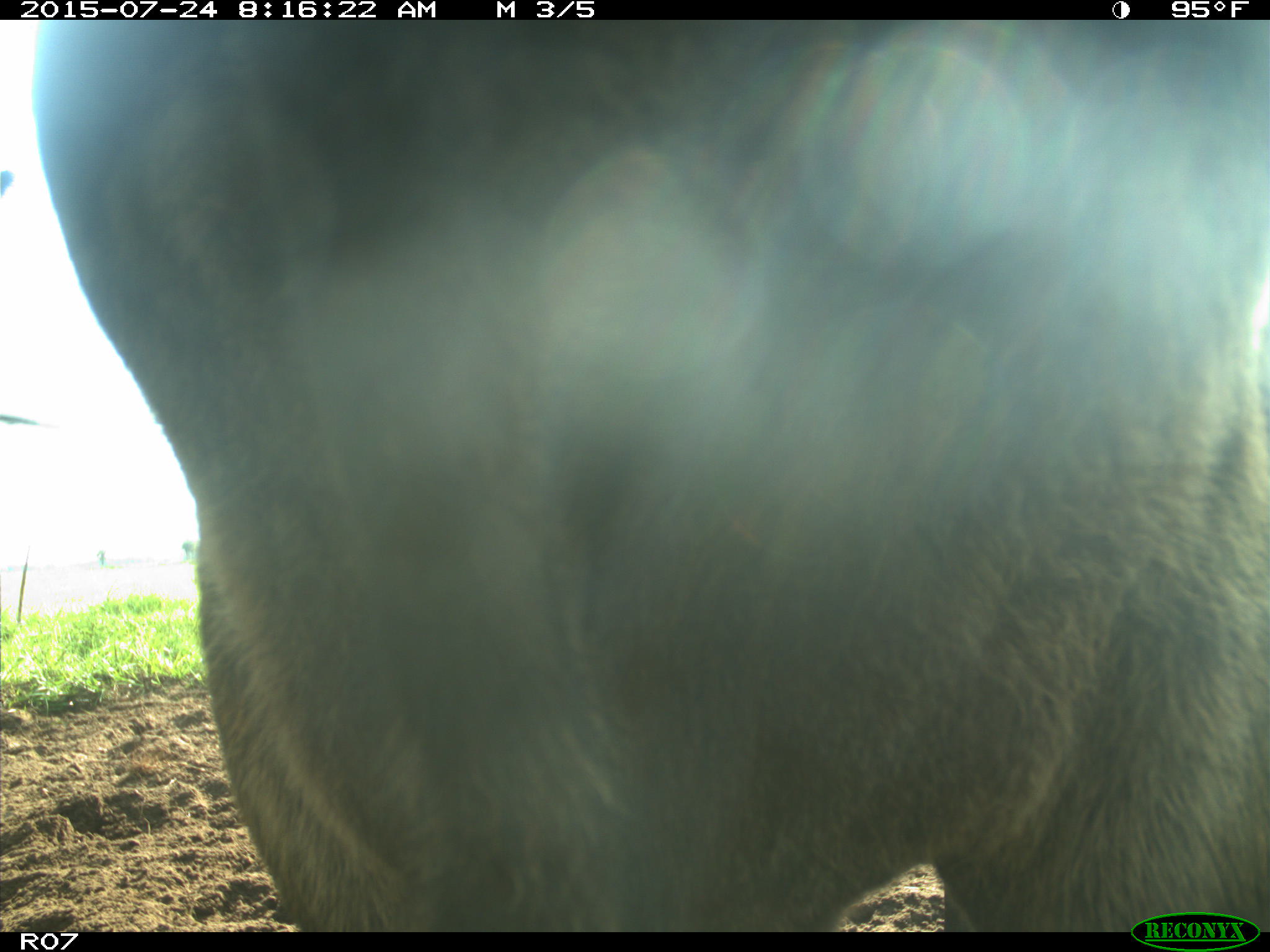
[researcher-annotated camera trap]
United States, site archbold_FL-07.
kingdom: Animalia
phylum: Chordata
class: Mammalia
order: Artiodactyla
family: Bovidae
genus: Bos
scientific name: Bos taurus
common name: domestic cow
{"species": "Bos taurus (domestic cow)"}